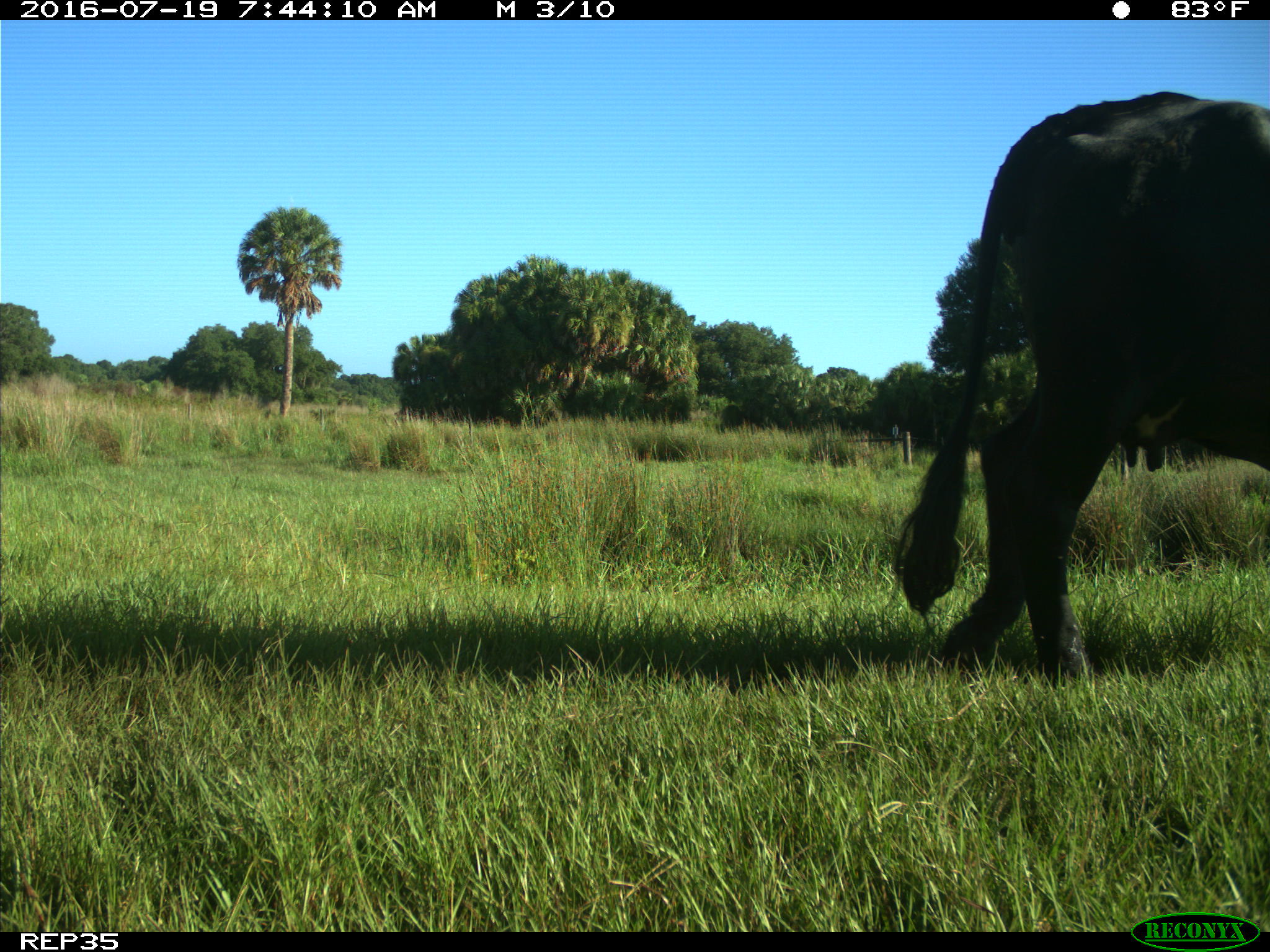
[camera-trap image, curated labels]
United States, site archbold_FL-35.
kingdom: Animalia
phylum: Chordata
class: Mammalia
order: Artiodactyla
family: Bovidae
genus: Bos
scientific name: Bos taurus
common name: domestic cow